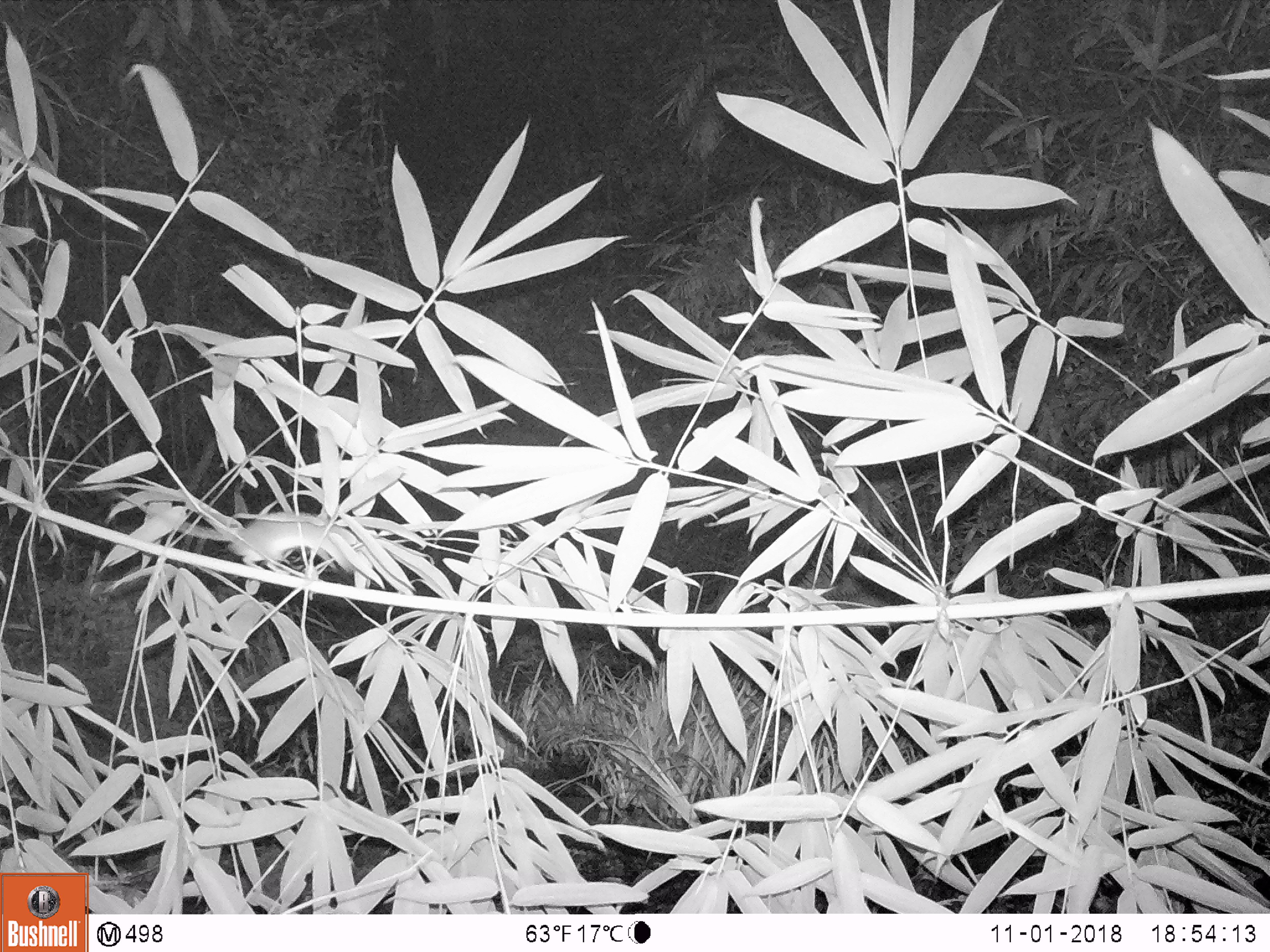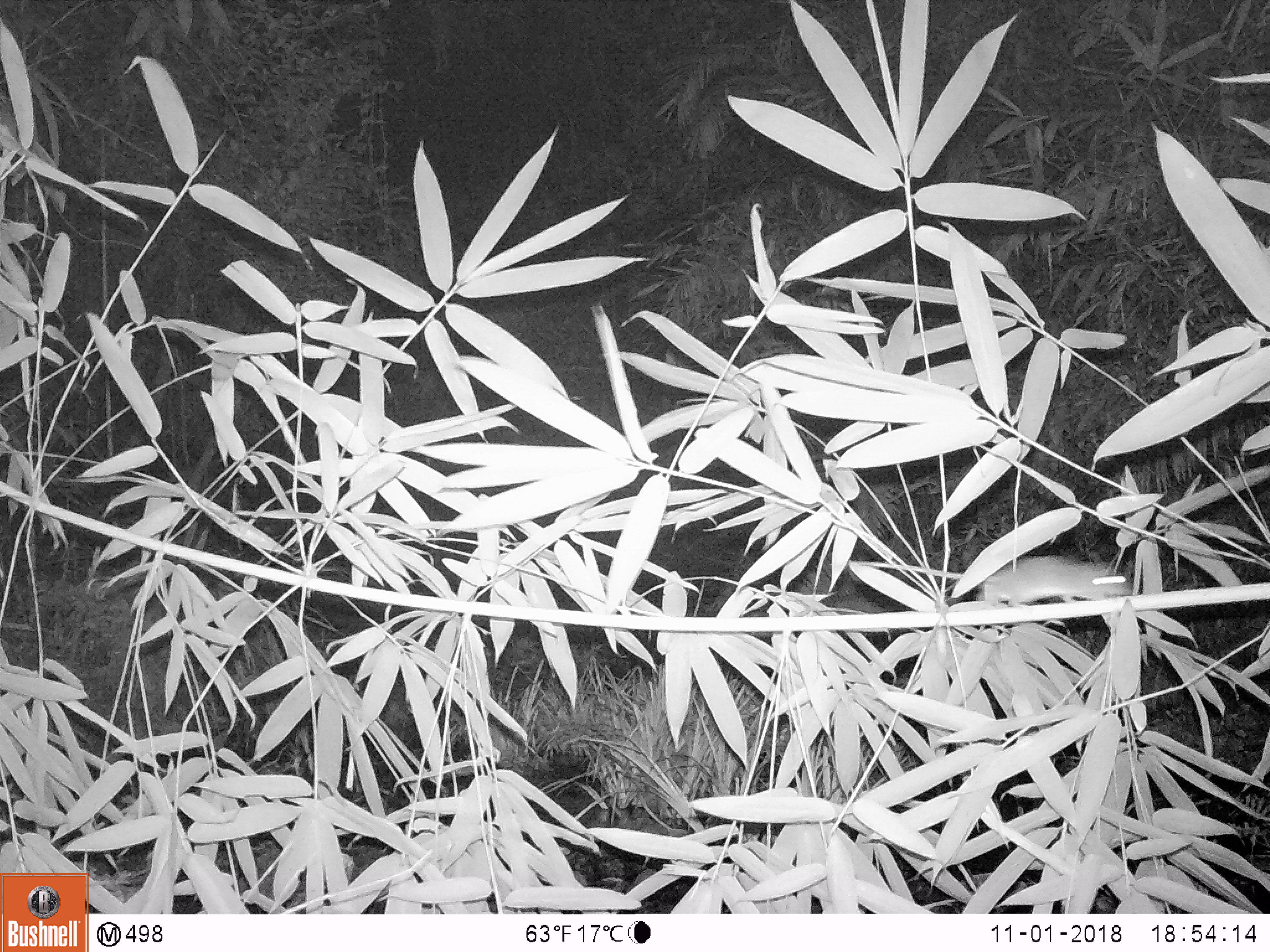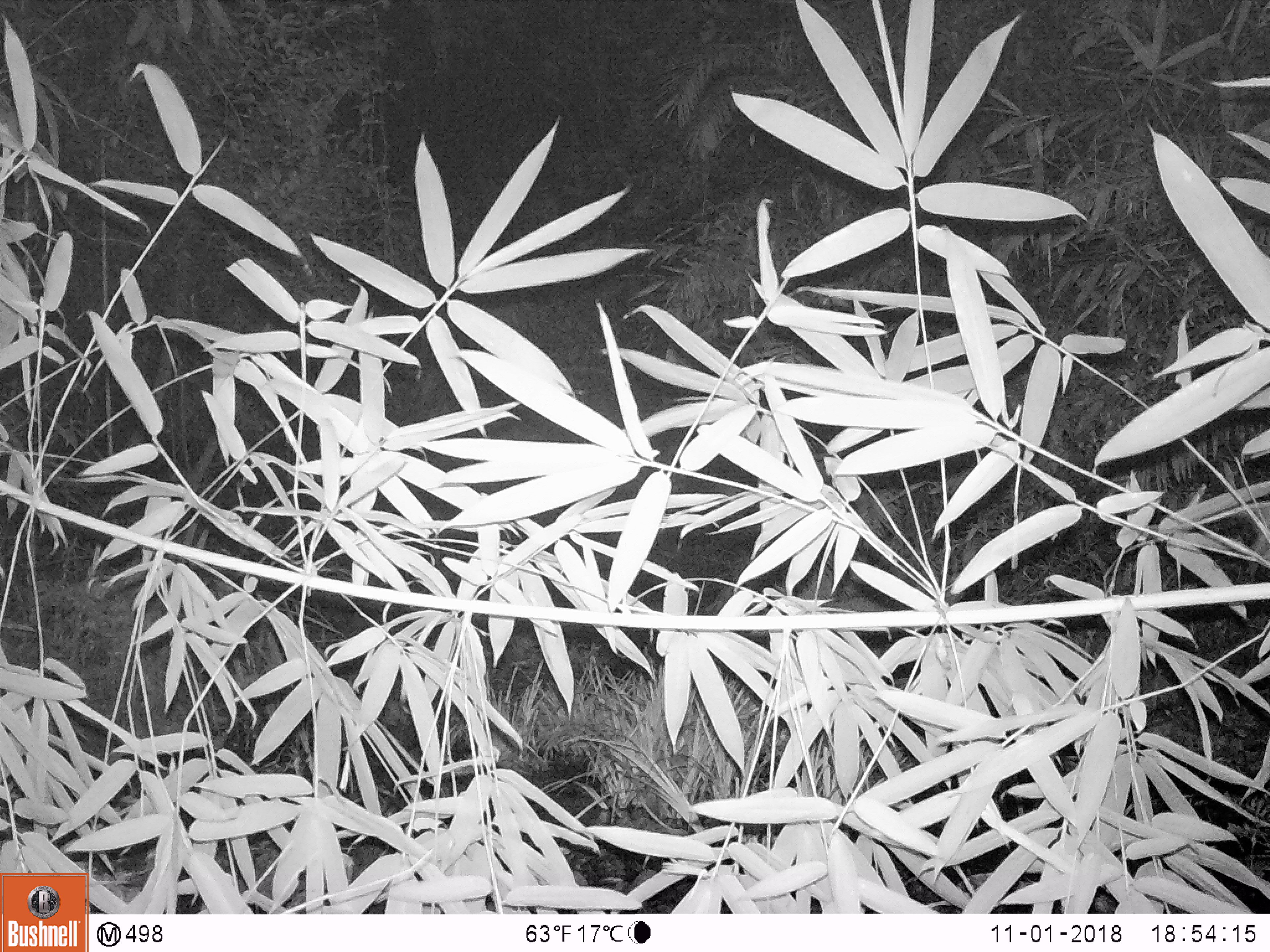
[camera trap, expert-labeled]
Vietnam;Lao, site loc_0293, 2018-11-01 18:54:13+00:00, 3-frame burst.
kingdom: Animalia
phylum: Chordata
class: Mammalia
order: Rodentia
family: Muridae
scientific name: Muridae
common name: old-world mice and rats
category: unidentified murid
Unidentified murid (old-world mice and rats) (Muridae). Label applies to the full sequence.